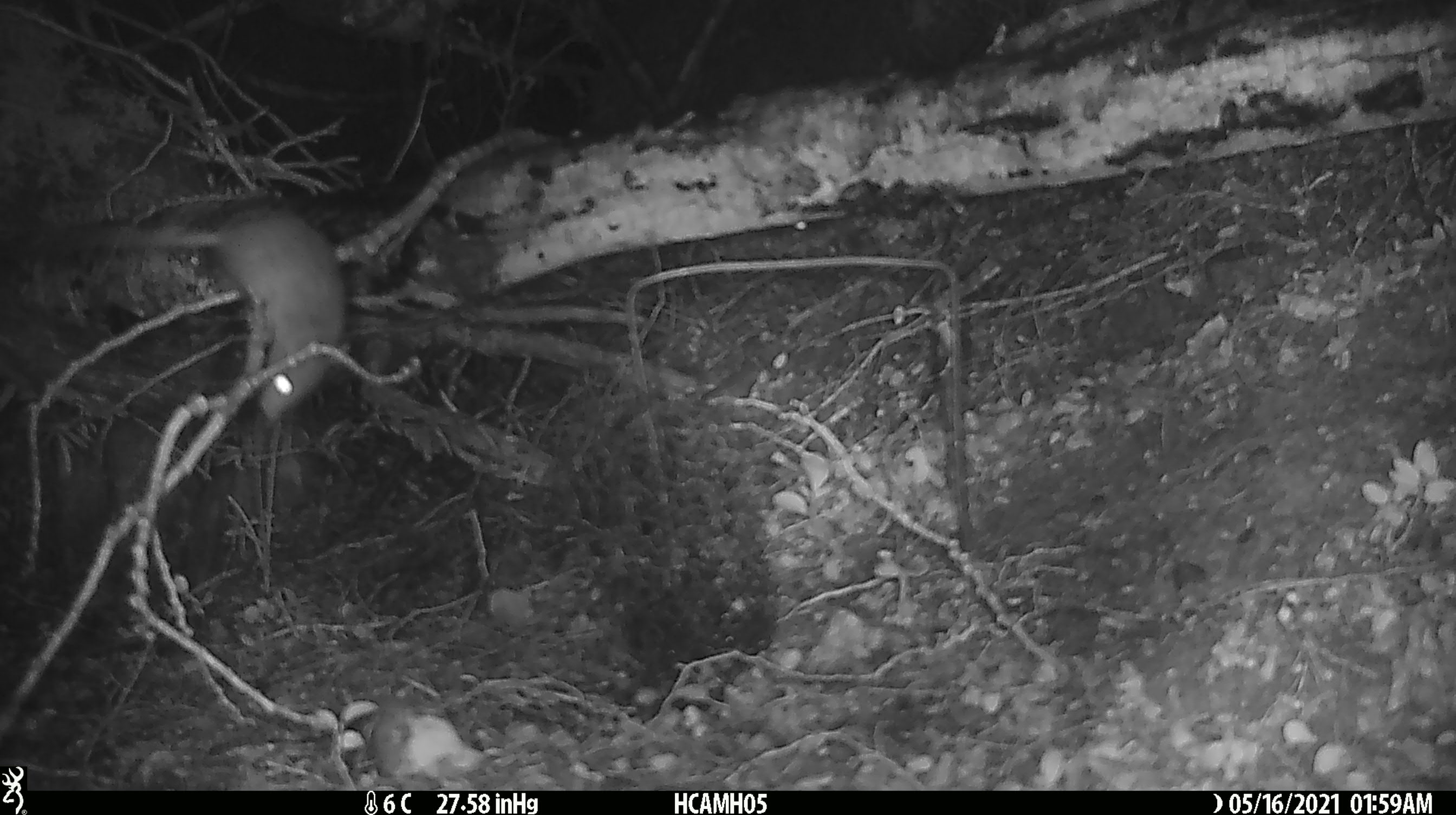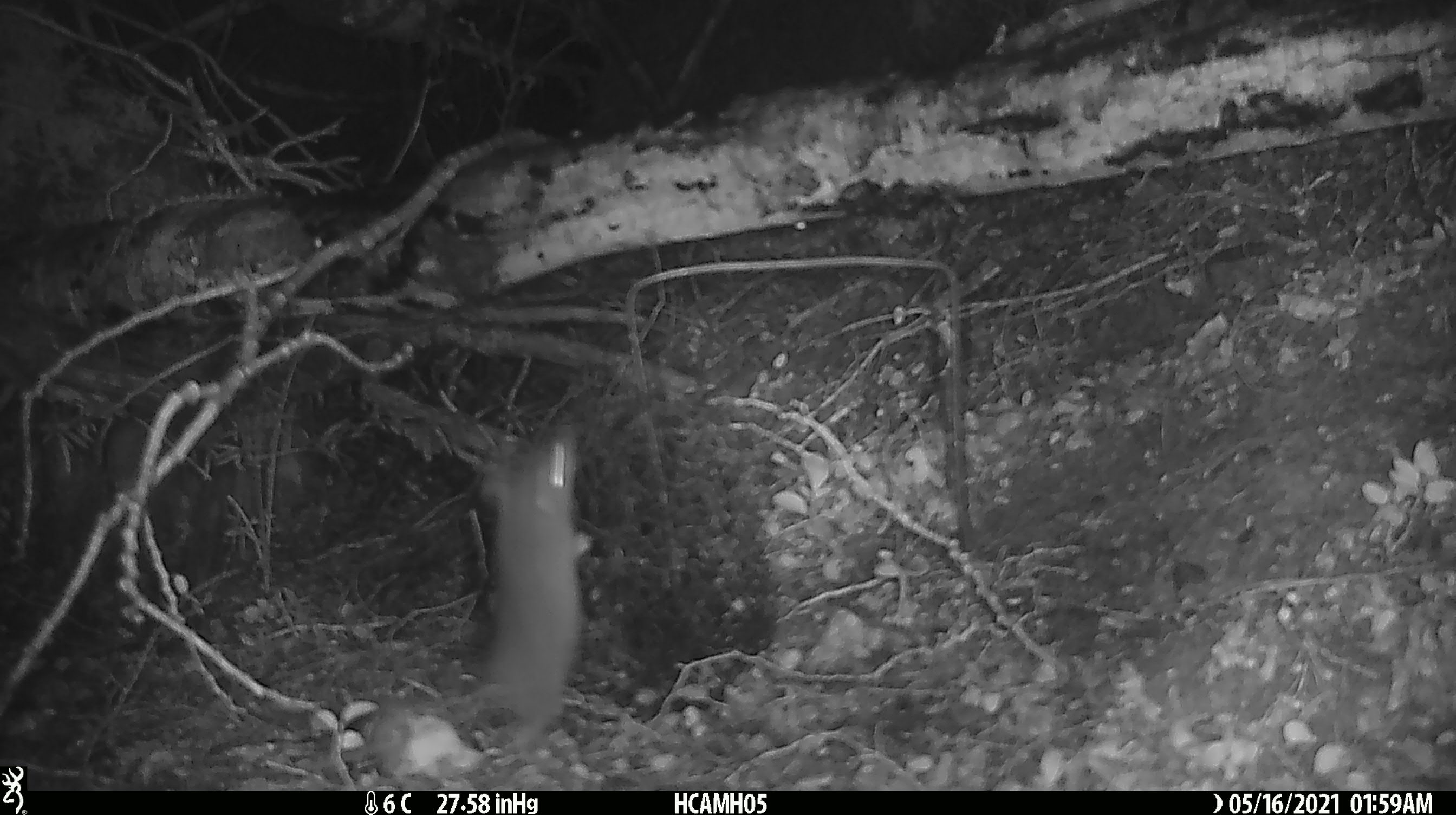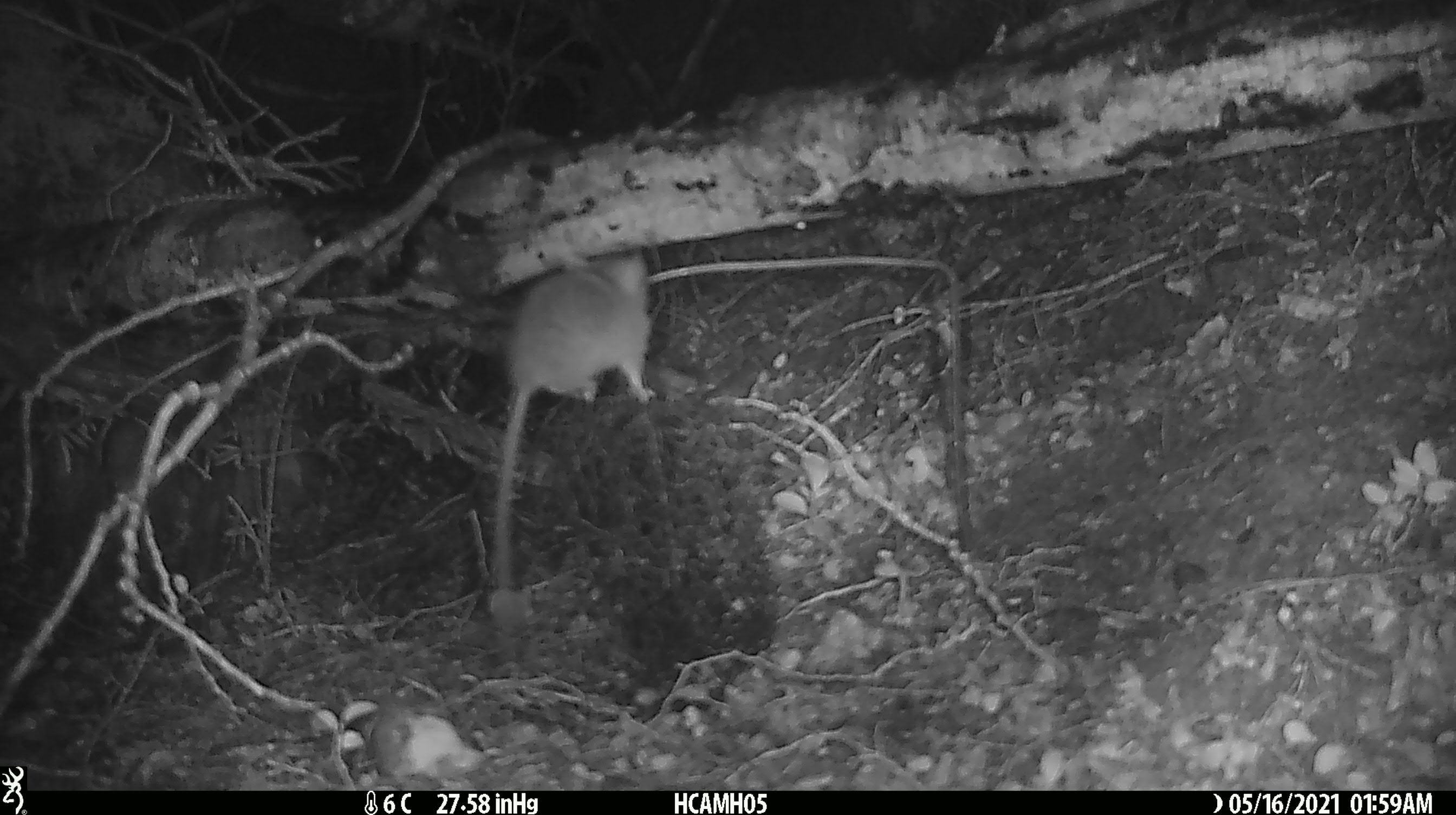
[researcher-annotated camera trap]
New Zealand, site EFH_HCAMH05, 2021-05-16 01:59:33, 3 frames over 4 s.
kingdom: Animalia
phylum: Chordata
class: Mammalia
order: Rodentia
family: Muridae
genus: Rattus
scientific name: Rattus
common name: rat